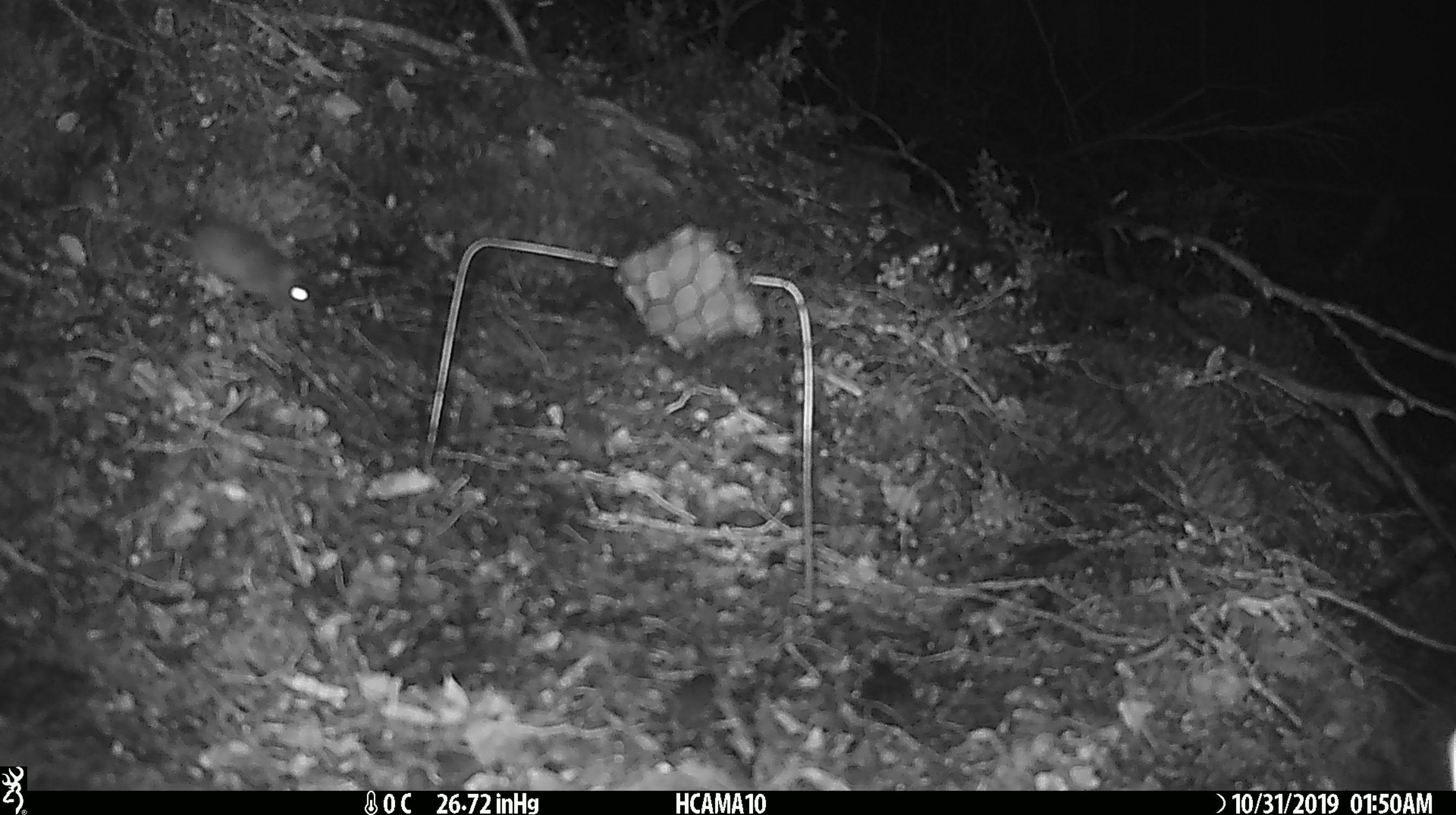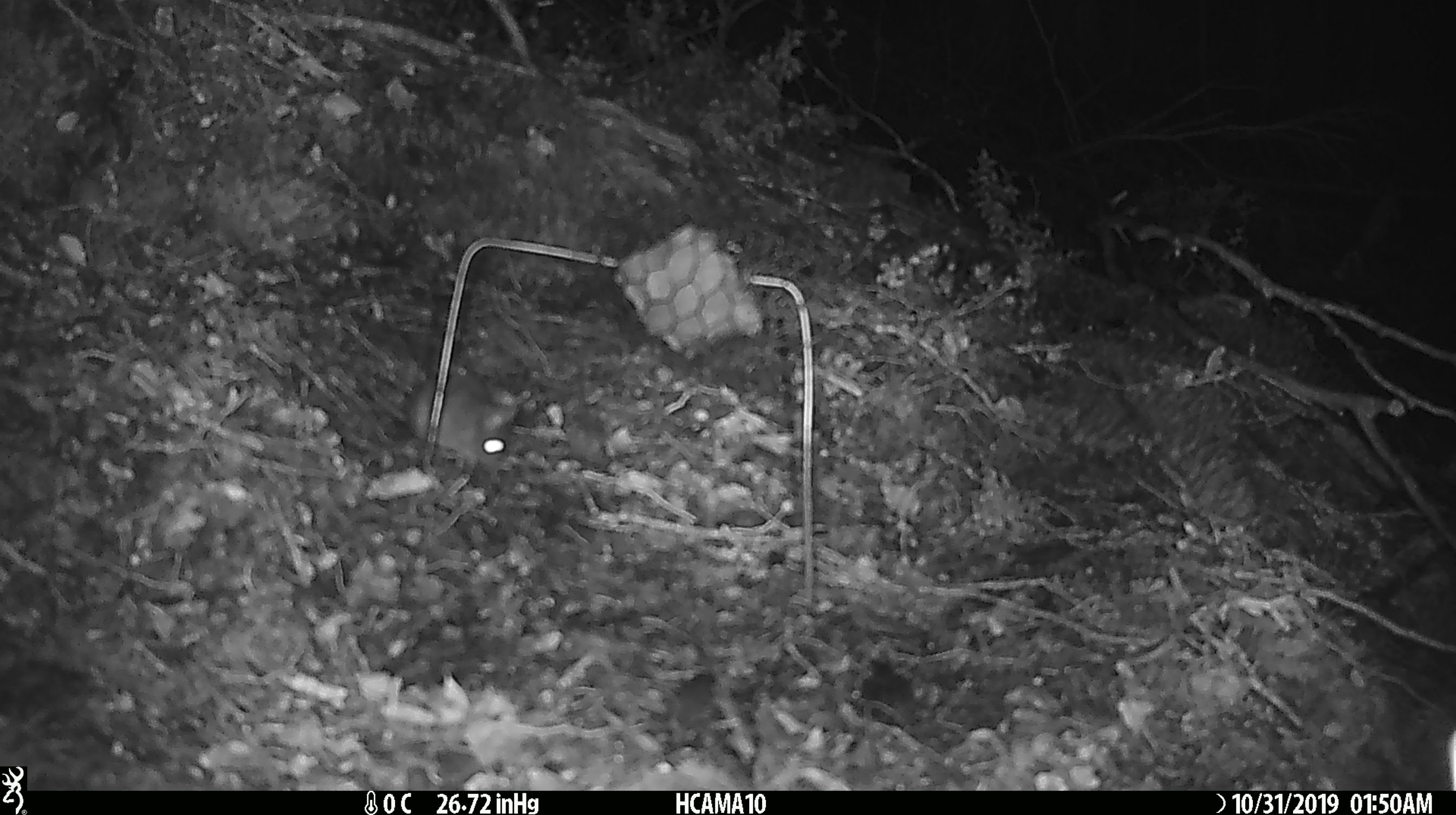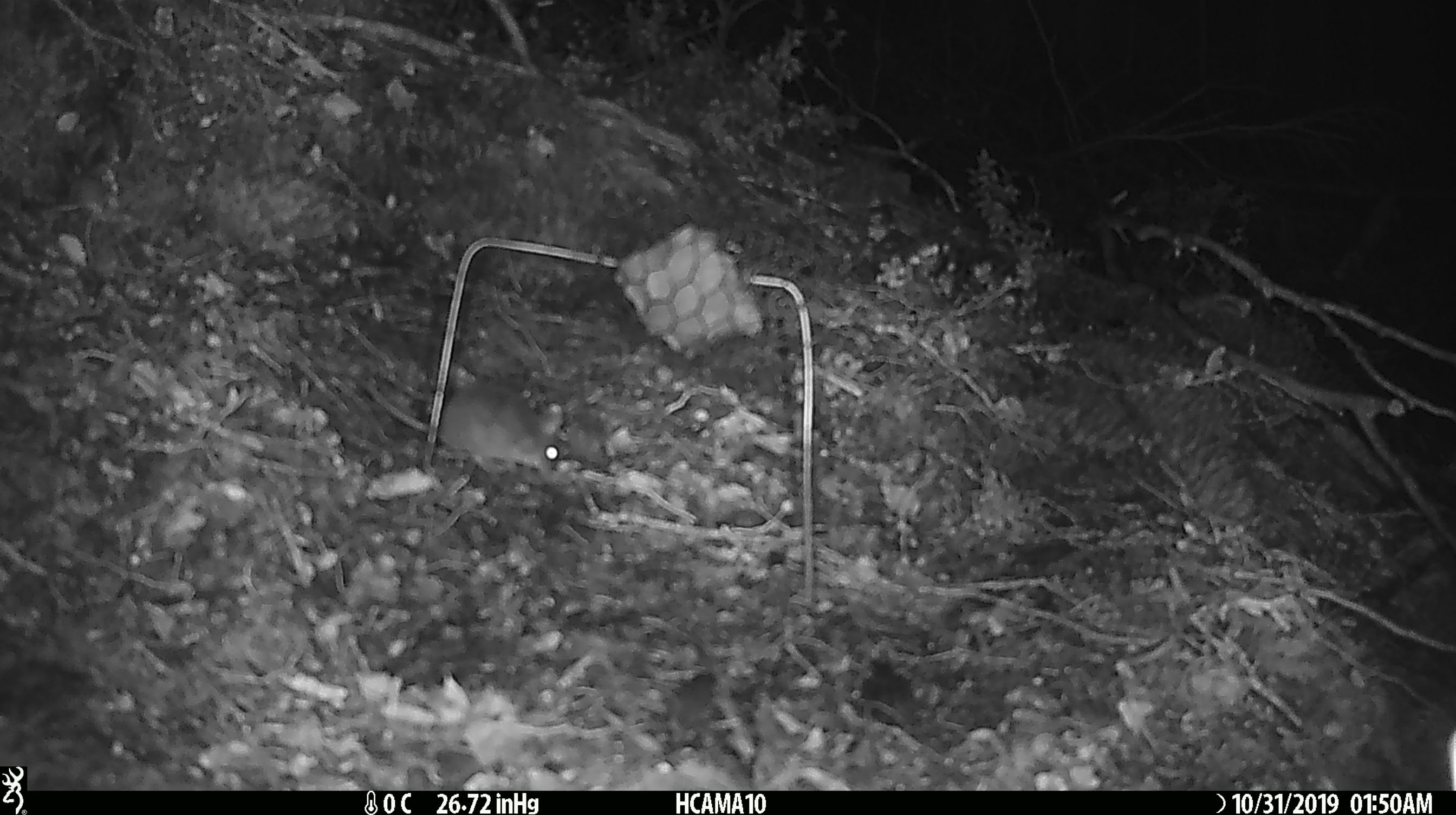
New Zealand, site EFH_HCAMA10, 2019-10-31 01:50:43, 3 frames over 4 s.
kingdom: Animalia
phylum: Chordata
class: Mammalia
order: Rodentia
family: Muridae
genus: Mus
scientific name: Mus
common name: mouse